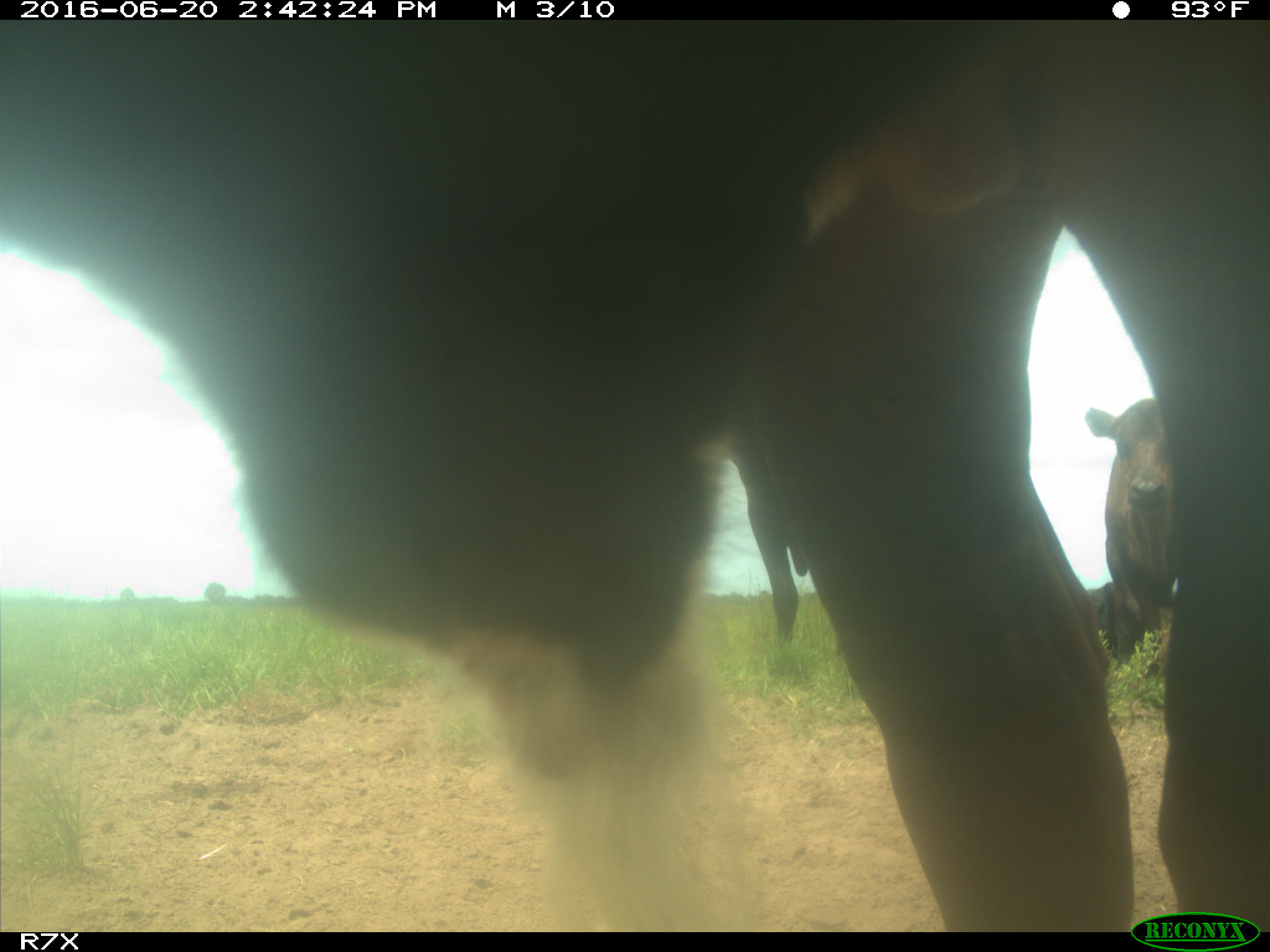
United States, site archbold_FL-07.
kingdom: Animalia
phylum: Chordata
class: Mammalia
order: Artiodactyla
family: Bovidae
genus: Bos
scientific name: Bos taurus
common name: domestic cow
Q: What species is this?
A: Bos taurus (domestic cow).